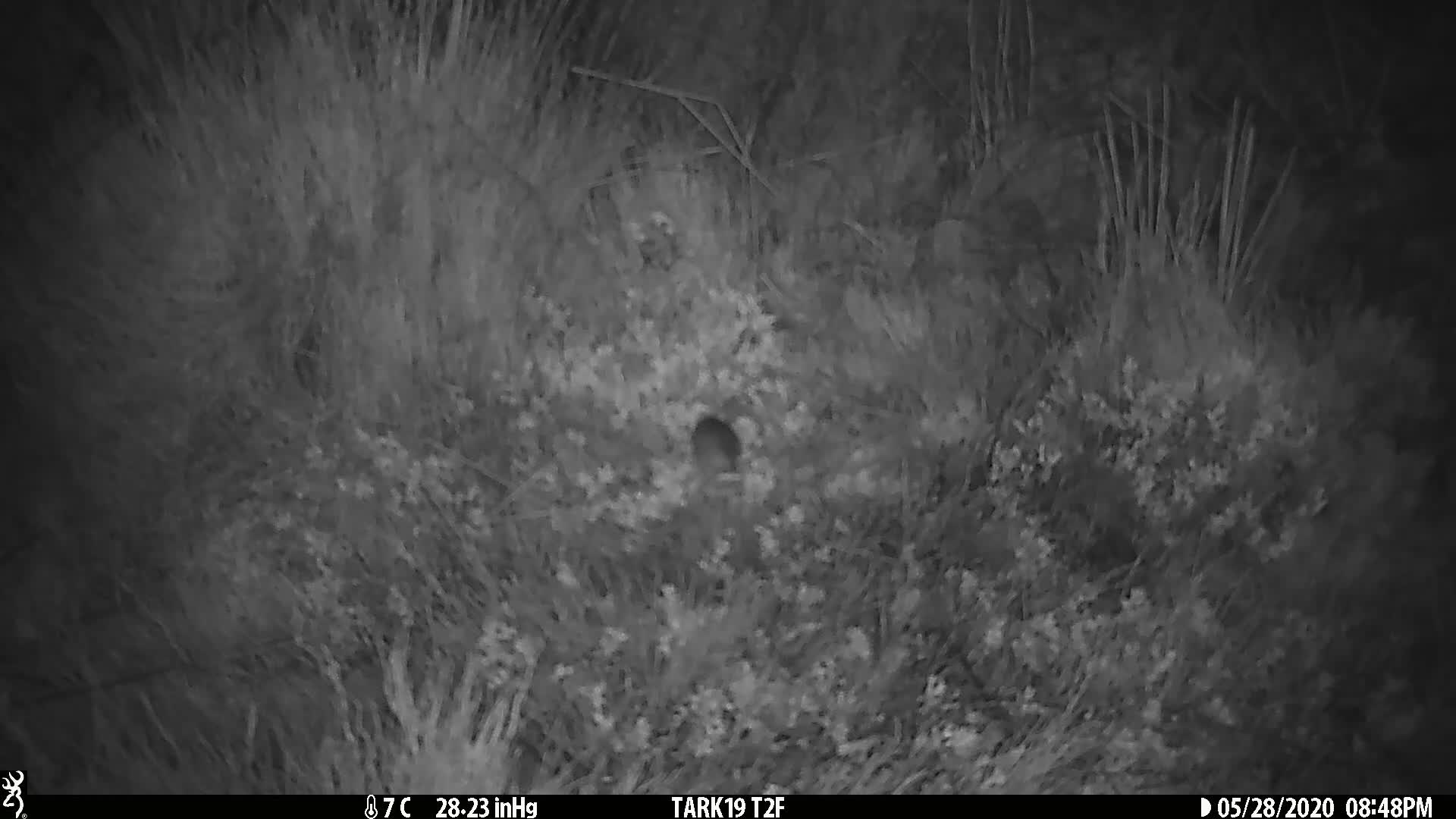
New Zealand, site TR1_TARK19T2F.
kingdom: Animalia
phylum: Chordata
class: Mammalia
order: Rodentia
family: Muridae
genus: Mus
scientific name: Mus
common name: mouse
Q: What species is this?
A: Mouse (Mus).